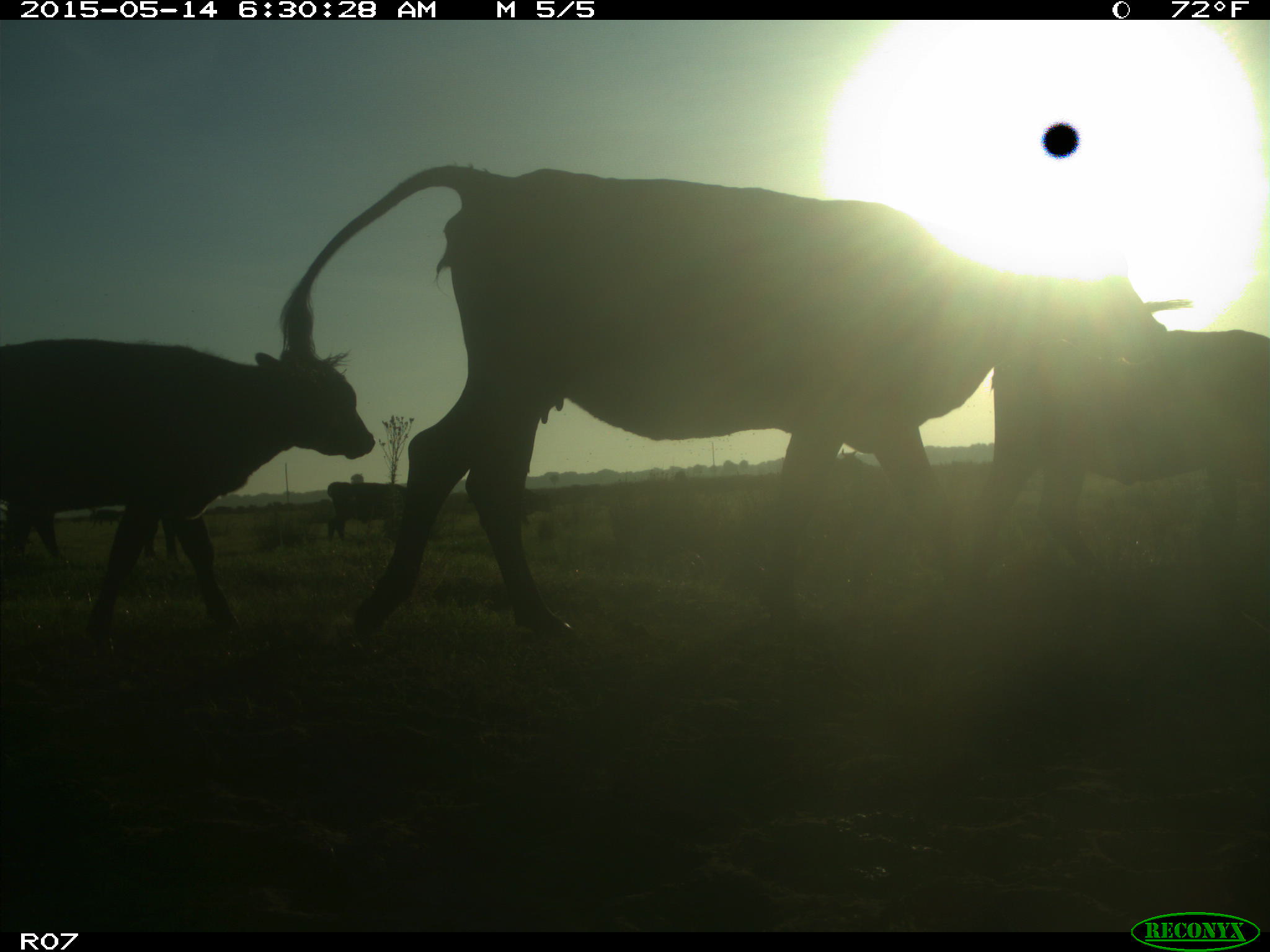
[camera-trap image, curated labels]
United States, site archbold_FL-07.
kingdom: Animalia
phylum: Chordata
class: Mammalia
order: Artiodactyla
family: Bovidae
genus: Bos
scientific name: Bos taurus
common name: domestic cow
Bos taurus (domestic cow).